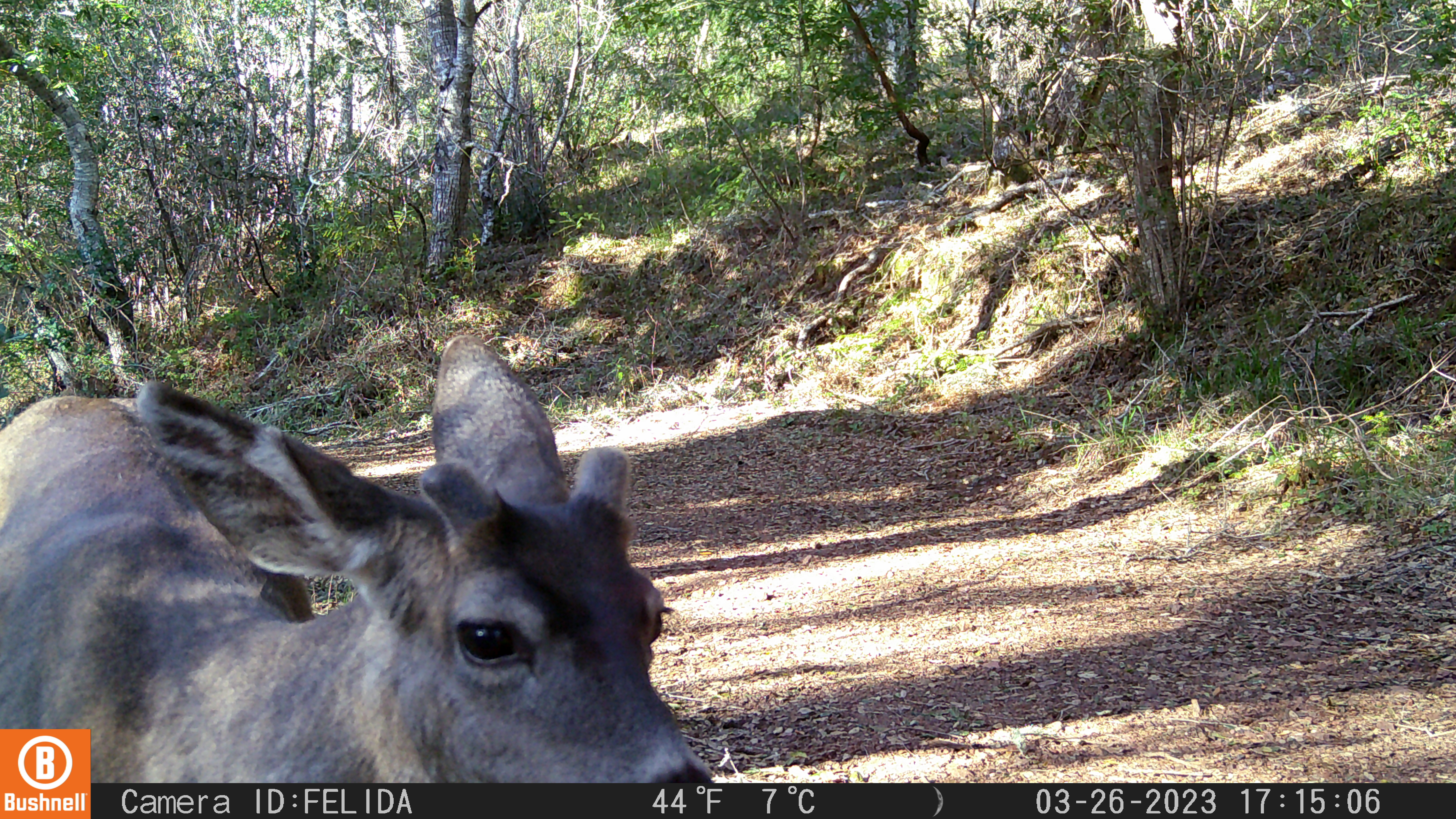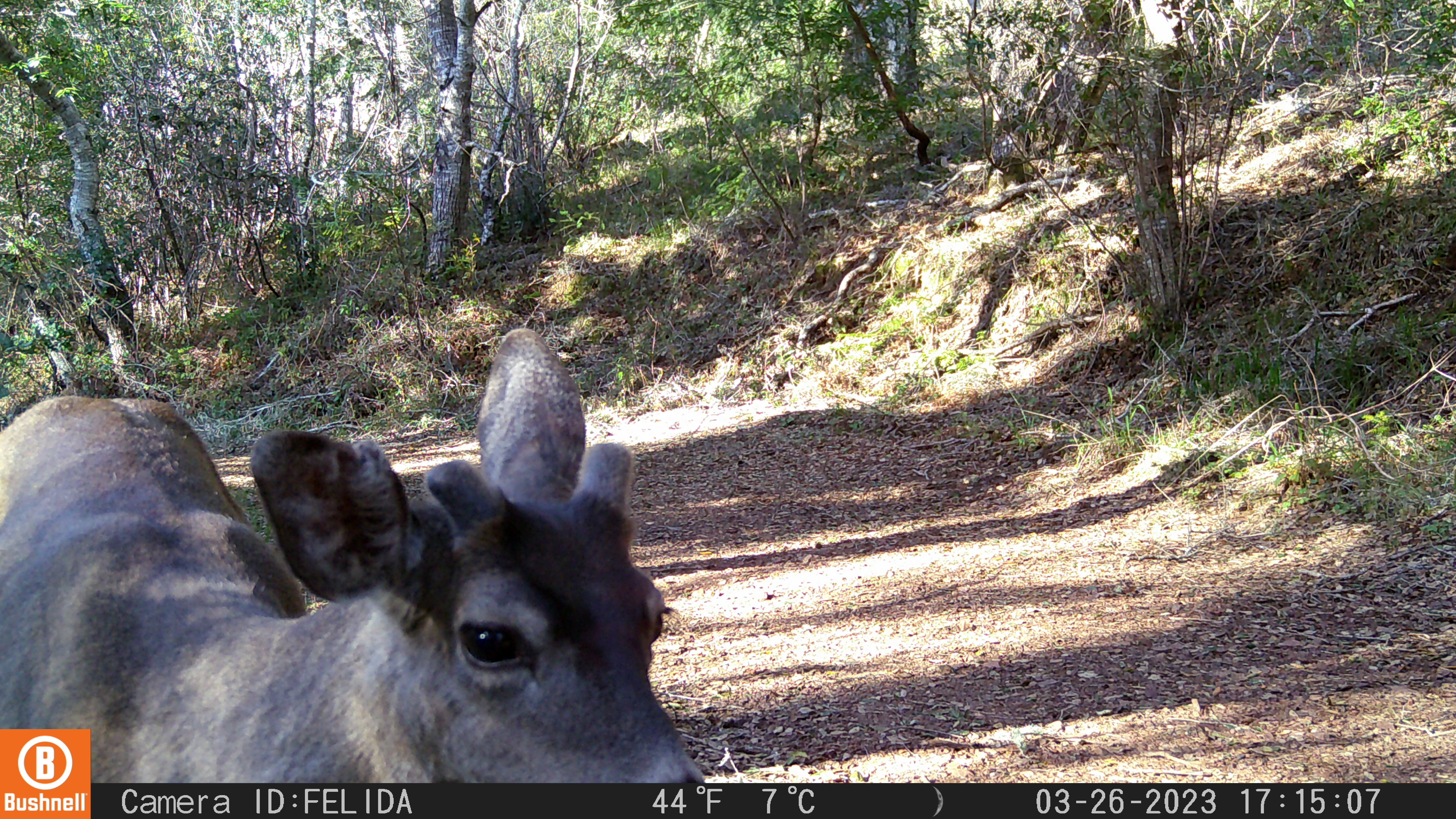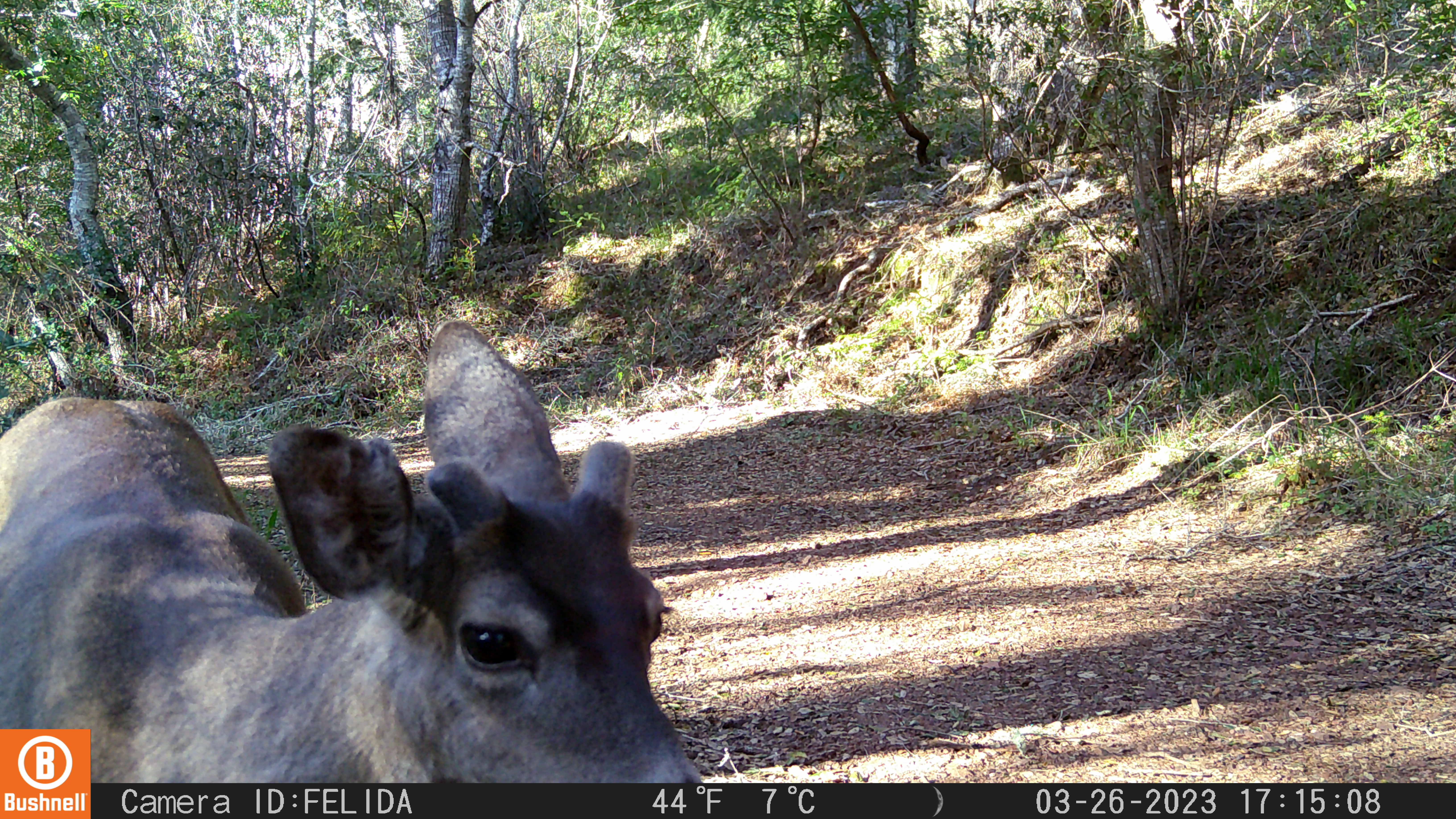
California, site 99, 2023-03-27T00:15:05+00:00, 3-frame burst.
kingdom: Animalia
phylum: Chordata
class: Mammalia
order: Artiodactyla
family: Cervidae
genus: Odocoileus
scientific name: Odocoileus hemionus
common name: mule deer